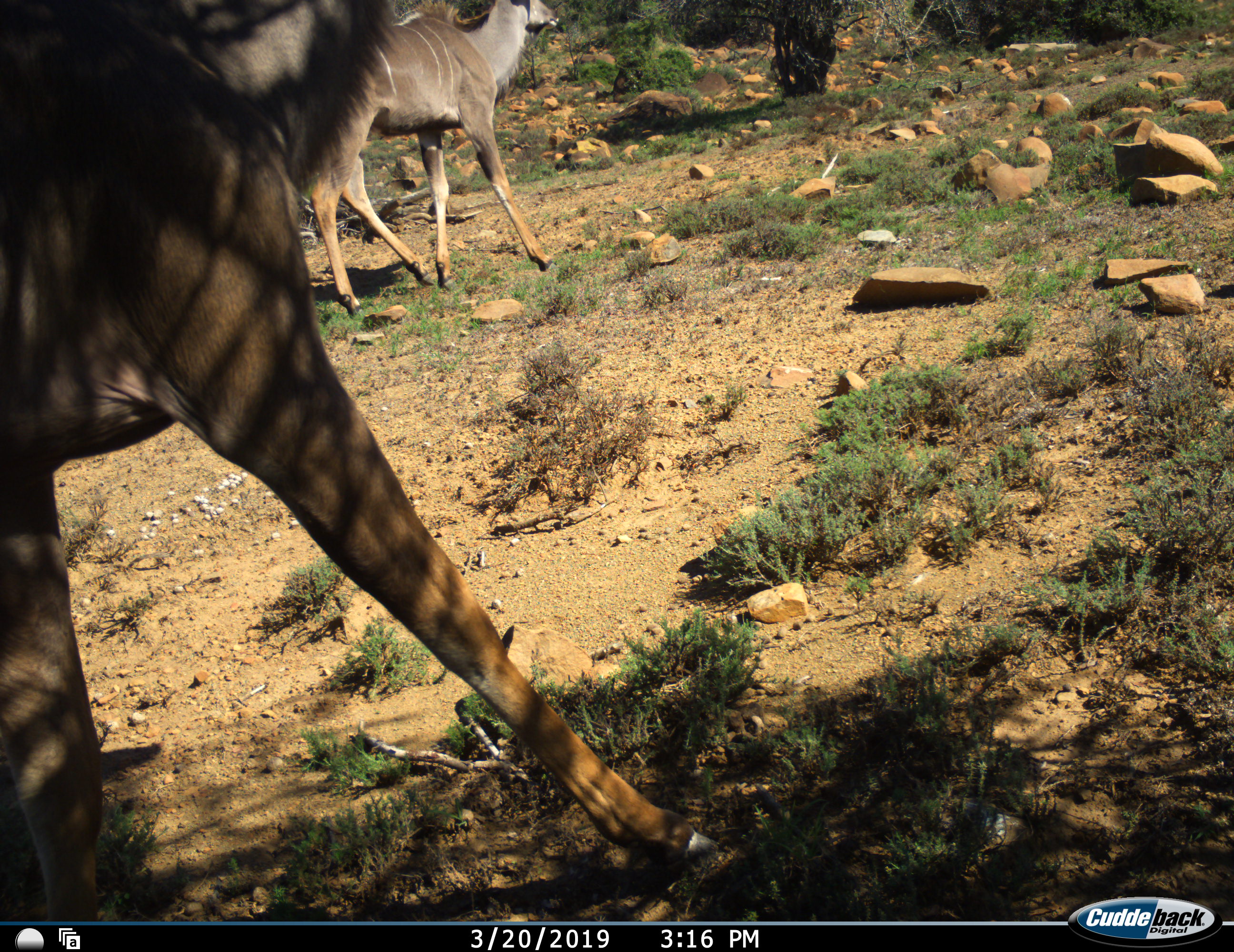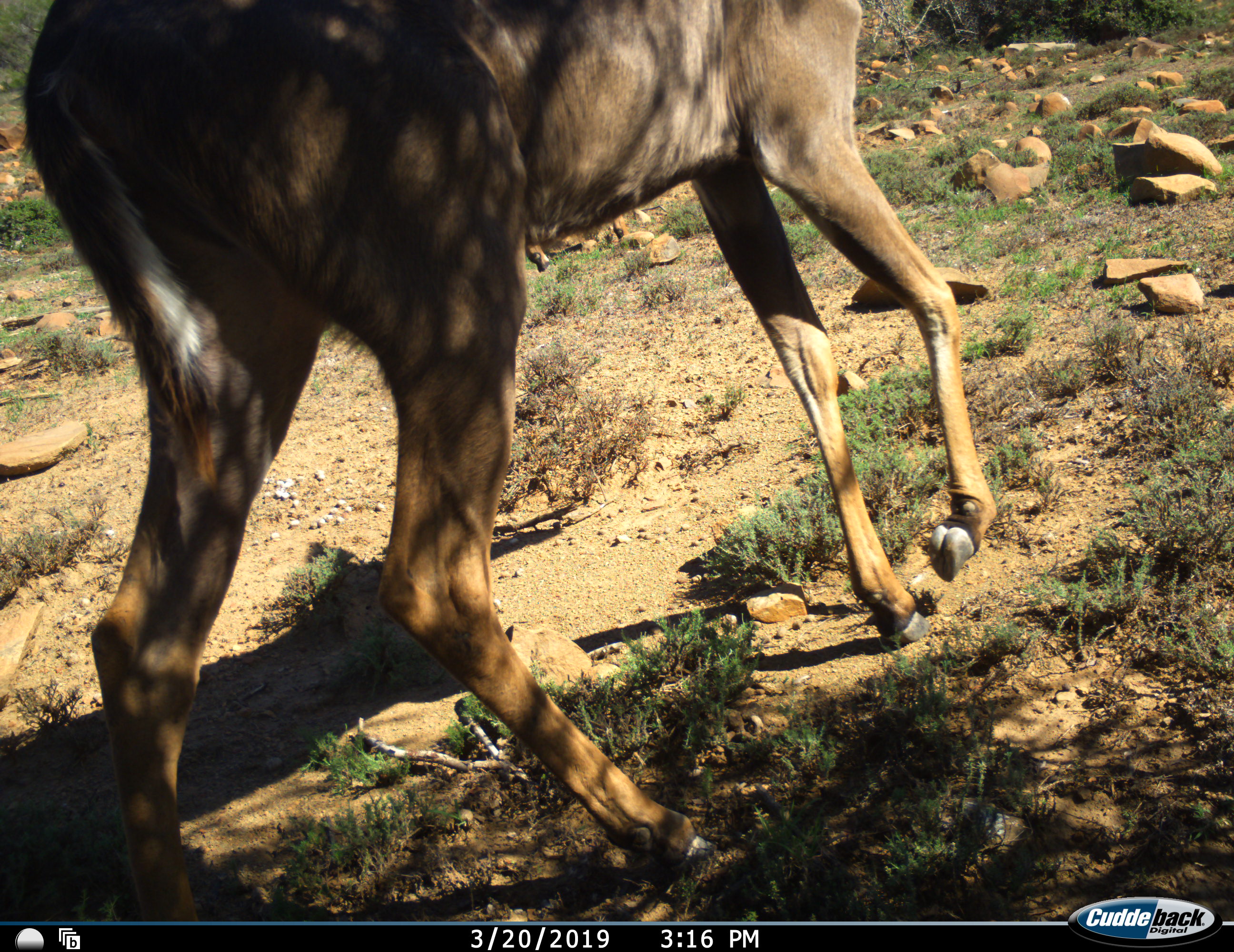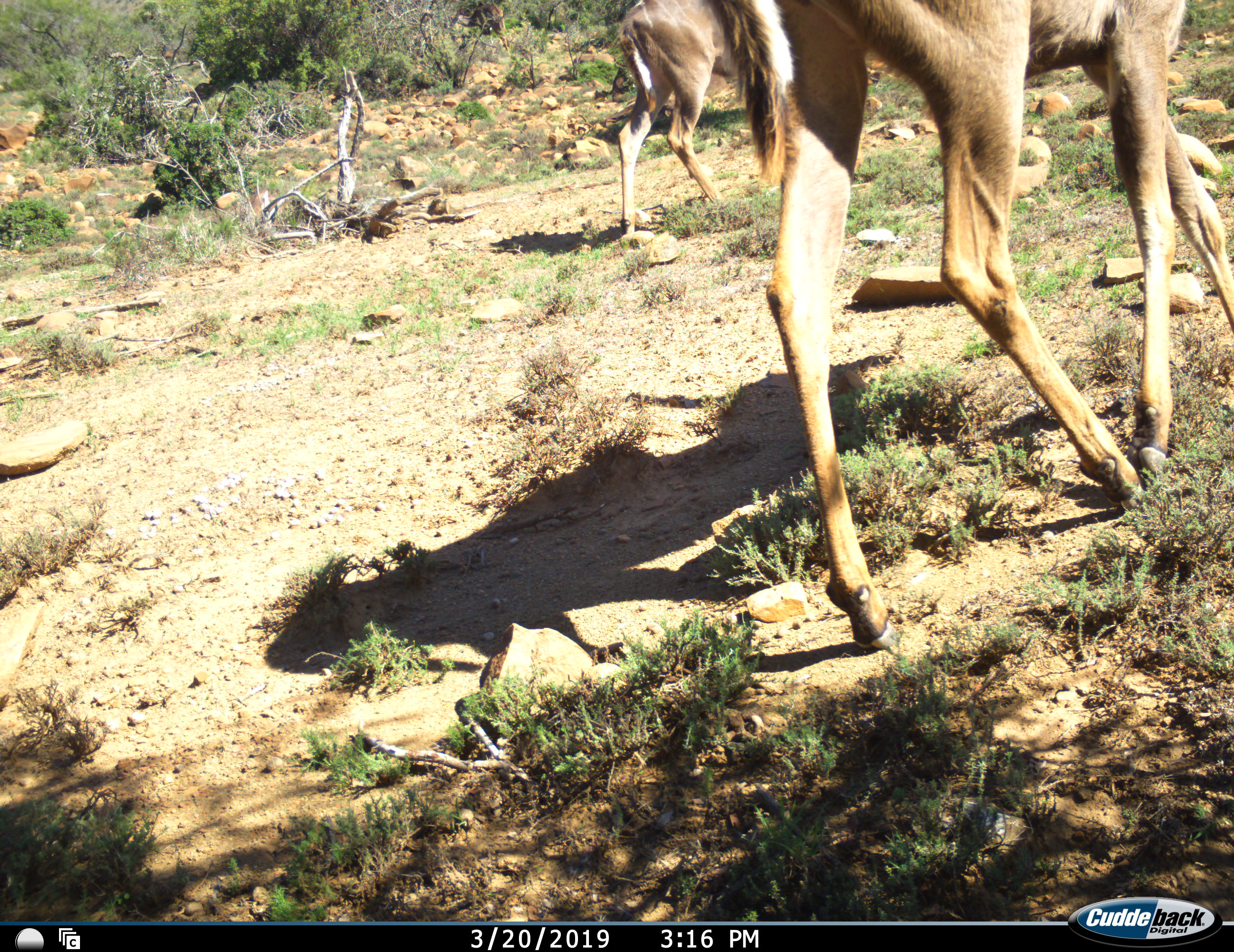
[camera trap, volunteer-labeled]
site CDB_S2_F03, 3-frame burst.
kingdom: Animalia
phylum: Chordata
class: Mammalia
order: Artiodactyla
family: Bovidae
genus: Tragelaphus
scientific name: Tragelaphus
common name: kudu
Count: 2.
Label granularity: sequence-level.